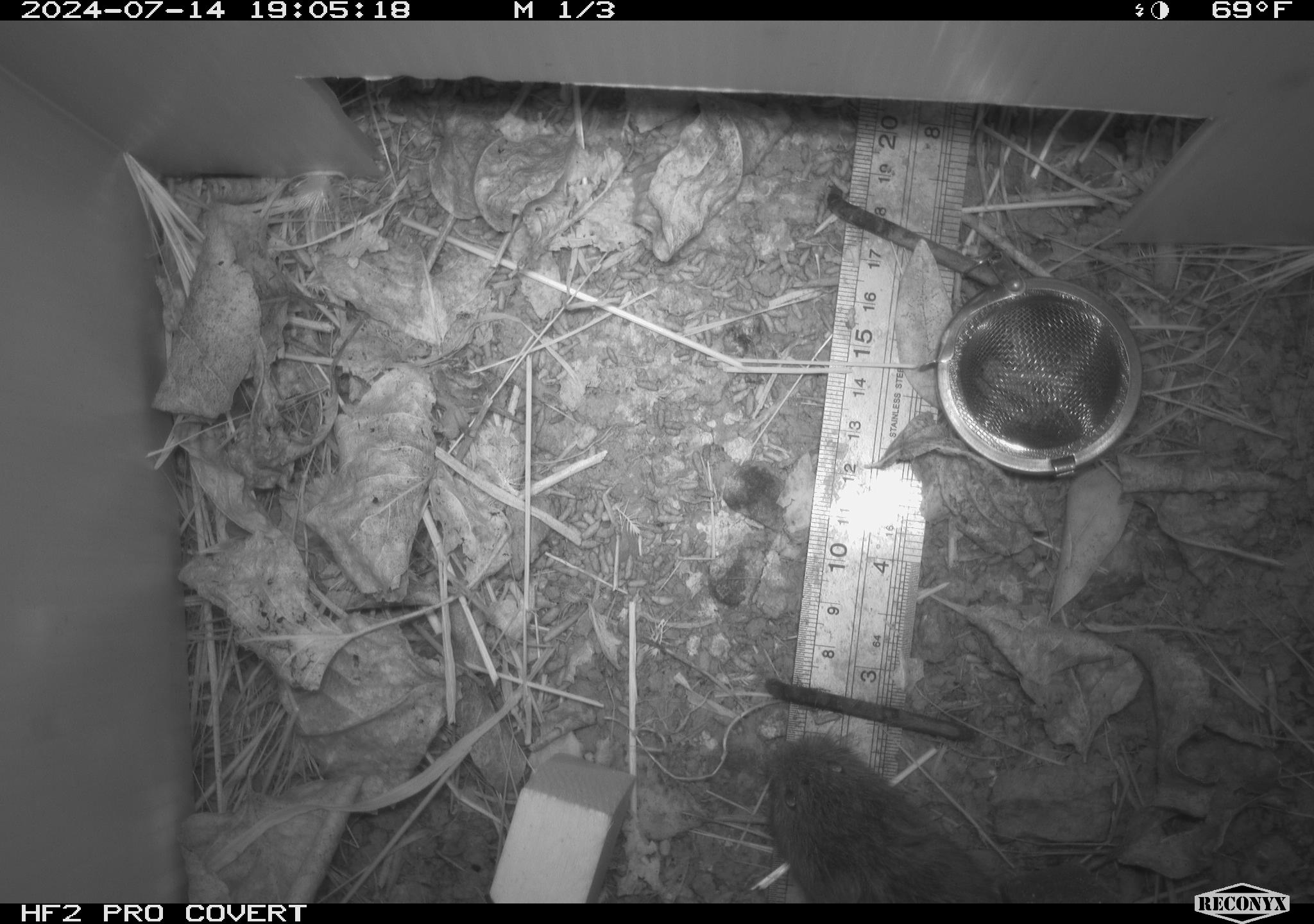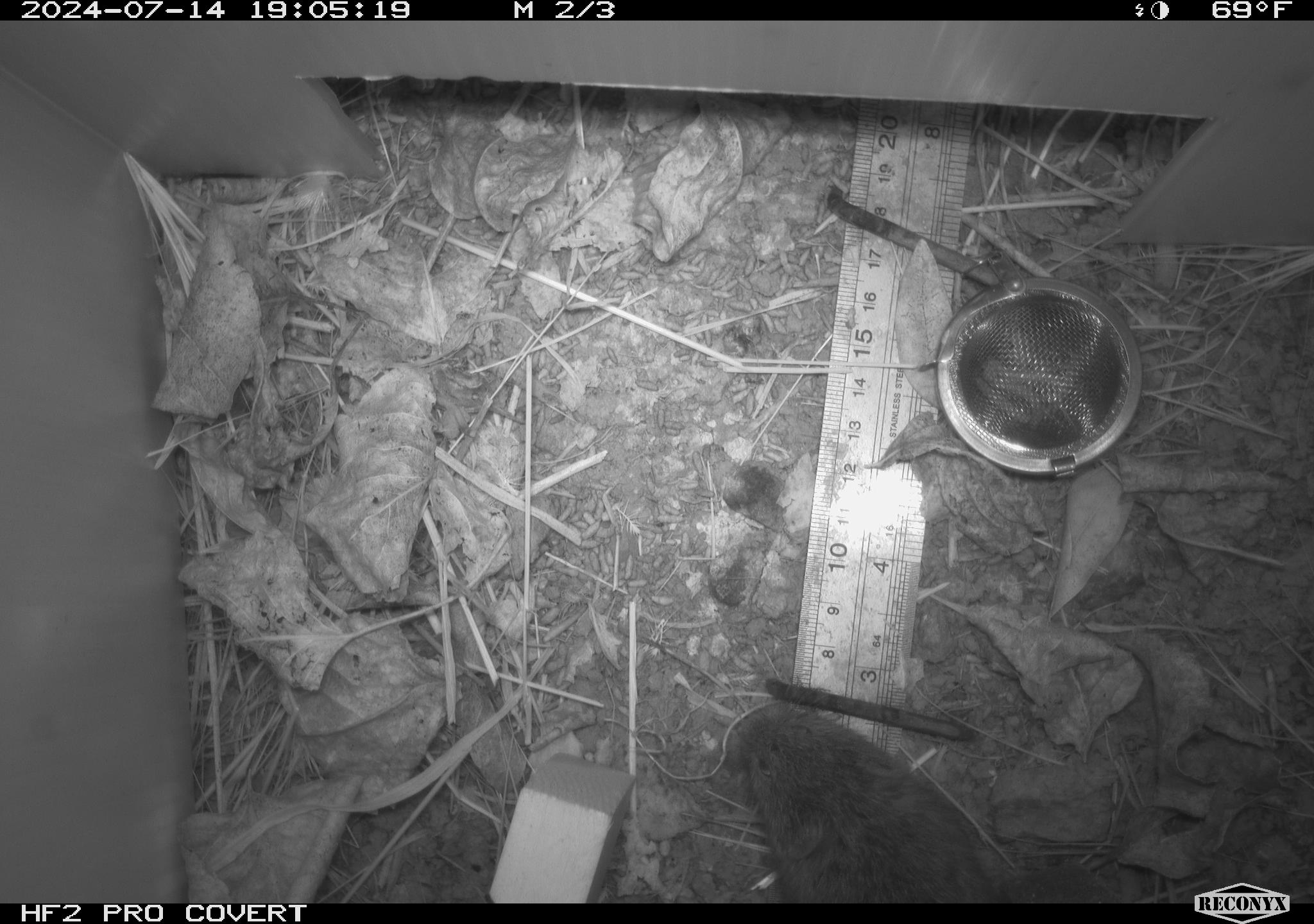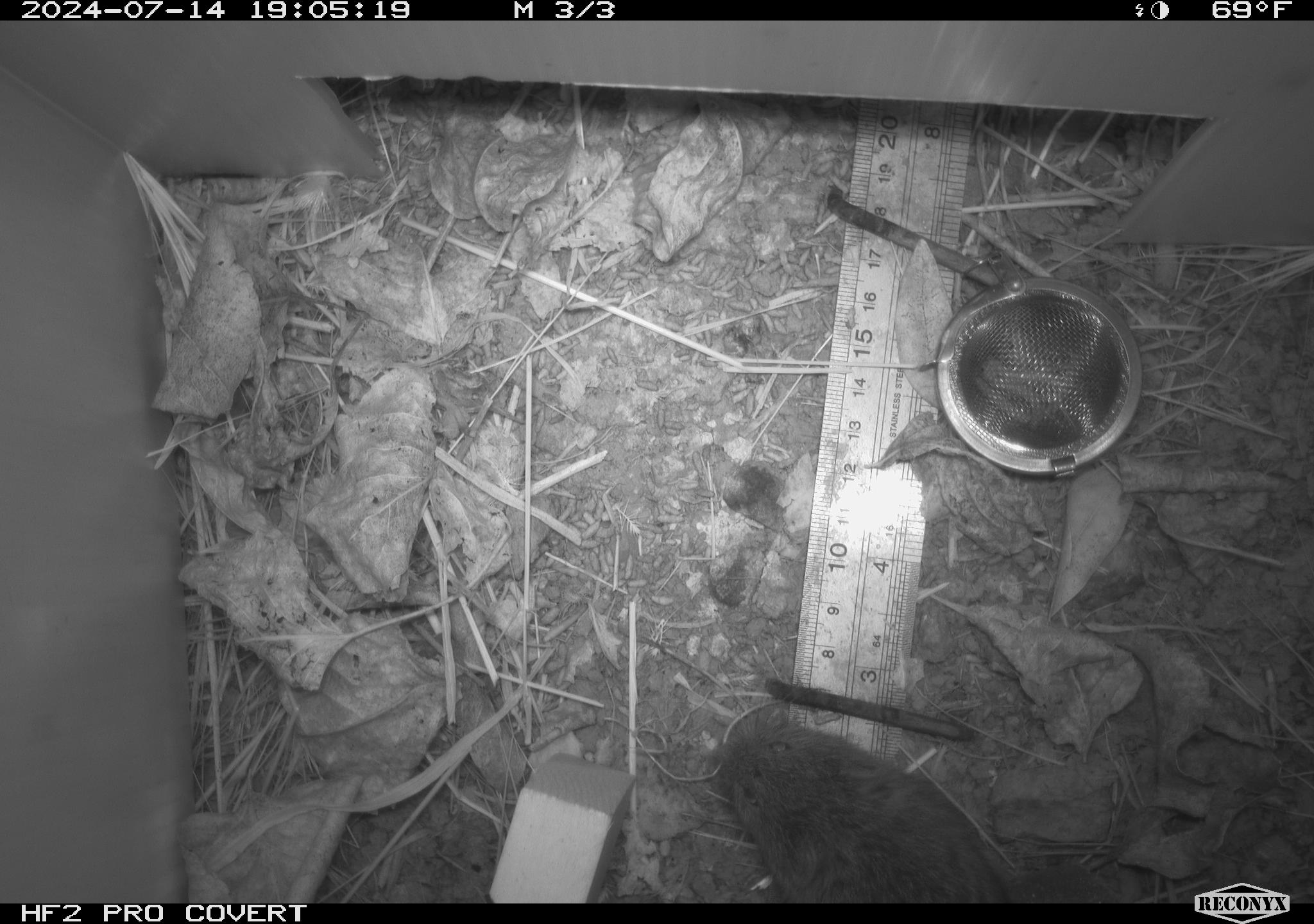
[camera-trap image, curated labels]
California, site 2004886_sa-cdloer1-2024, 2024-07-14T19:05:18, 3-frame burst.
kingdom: Animalia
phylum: Chordata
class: Mammalia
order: Rodentia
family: Cricetidae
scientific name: Arvicolinae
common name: voles, lemmings, and muskrats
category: arvicolinae subfamily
Arvicolinae subfamily (voles, lemmings, and muskrats) (Arvicolinae).